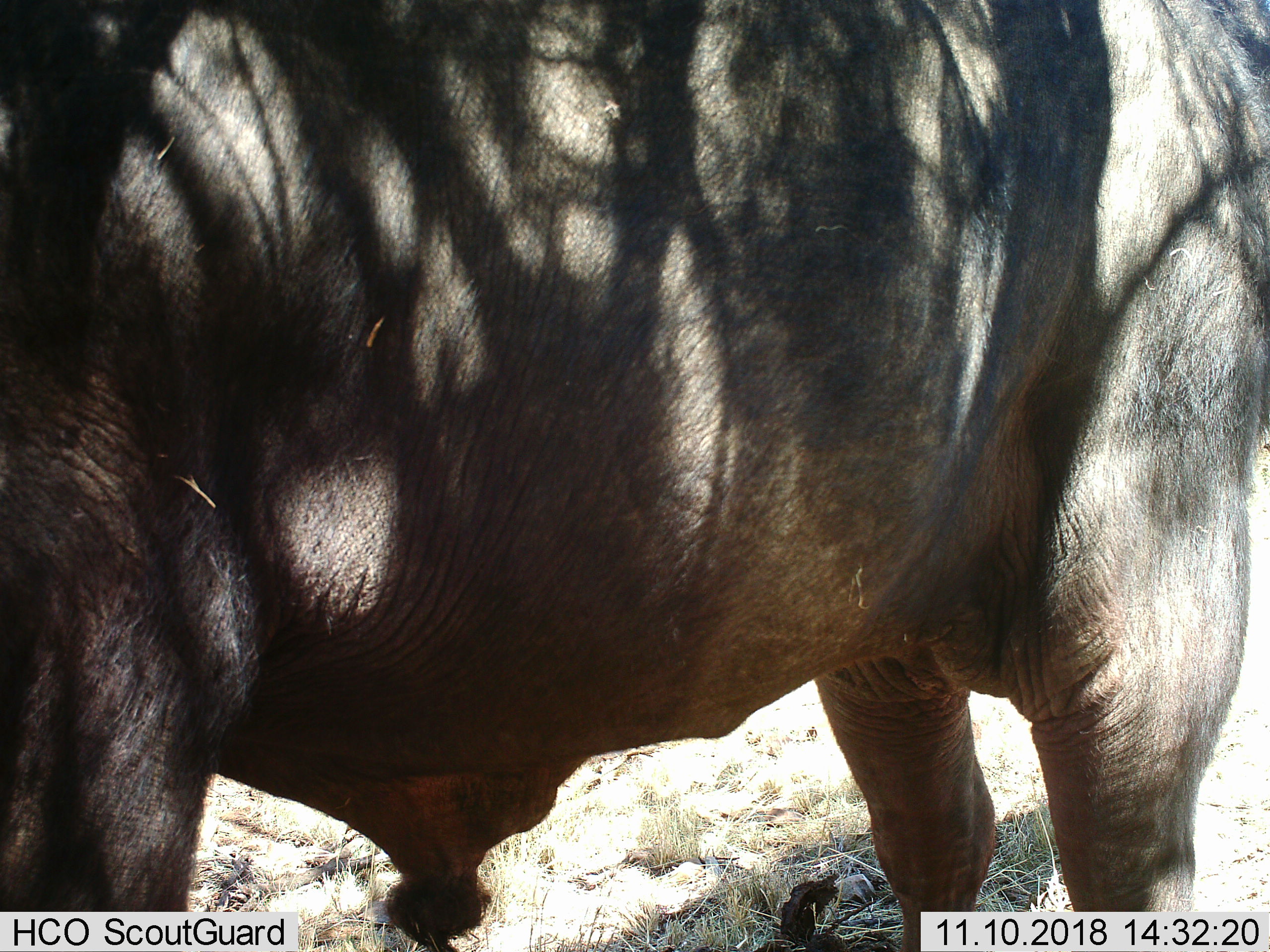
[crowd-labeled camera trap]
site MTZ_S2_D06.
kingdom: Animalia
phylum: Chordata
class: Mammalia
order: Artiodactyla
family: Bovidae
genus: Syncerus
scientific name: Syncerus caffer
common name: african buffalo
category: buffalo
Buffalo (african buffalo) (Syncerus caffer), count 1. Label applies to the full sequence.